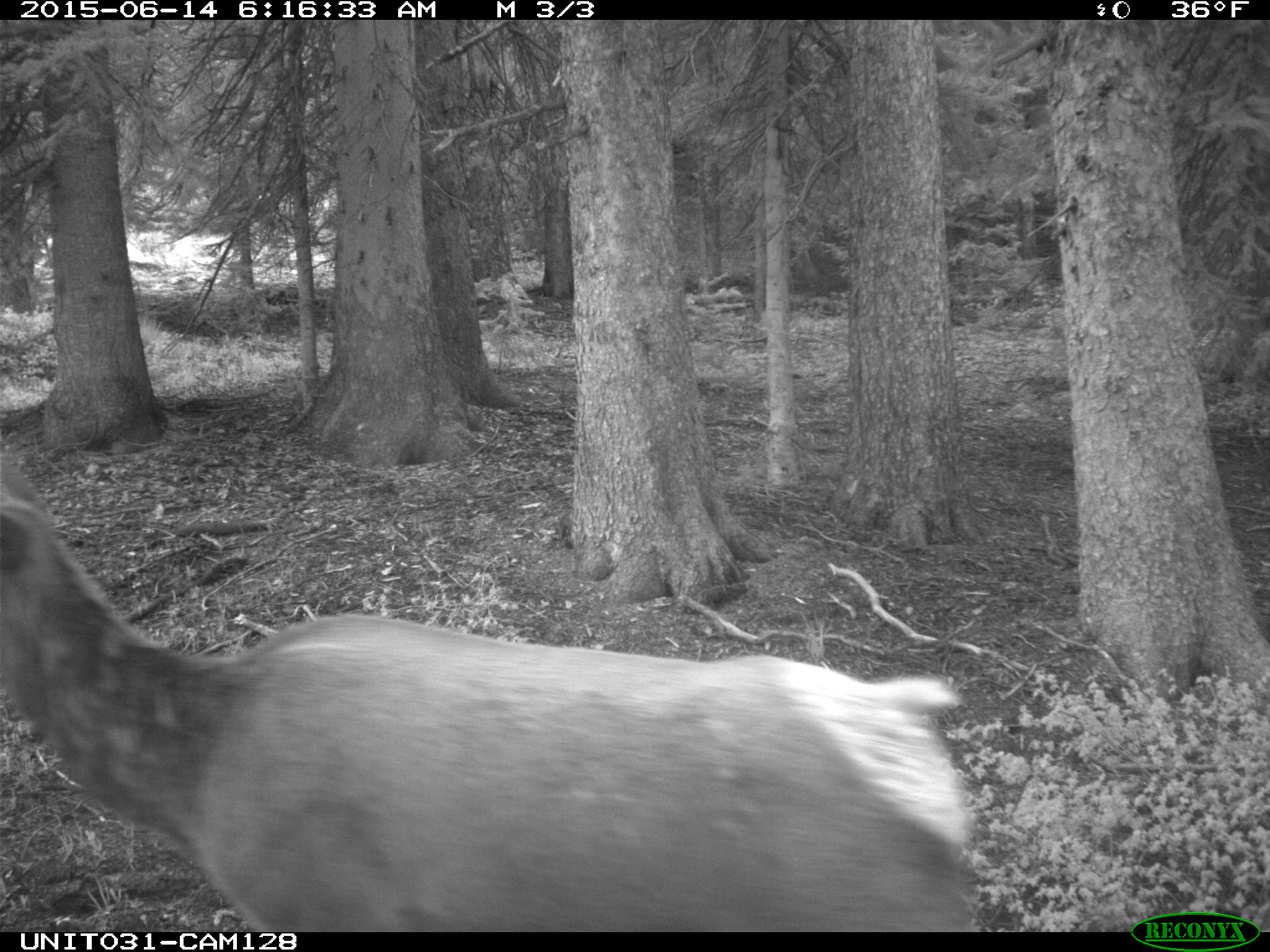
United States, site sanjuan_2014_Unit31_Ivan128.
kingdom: Animalia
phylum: Chordata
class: Mammalia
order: Artiodactyla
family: Cervidae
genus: Cervus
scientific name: Cervus elaphus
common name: red deer